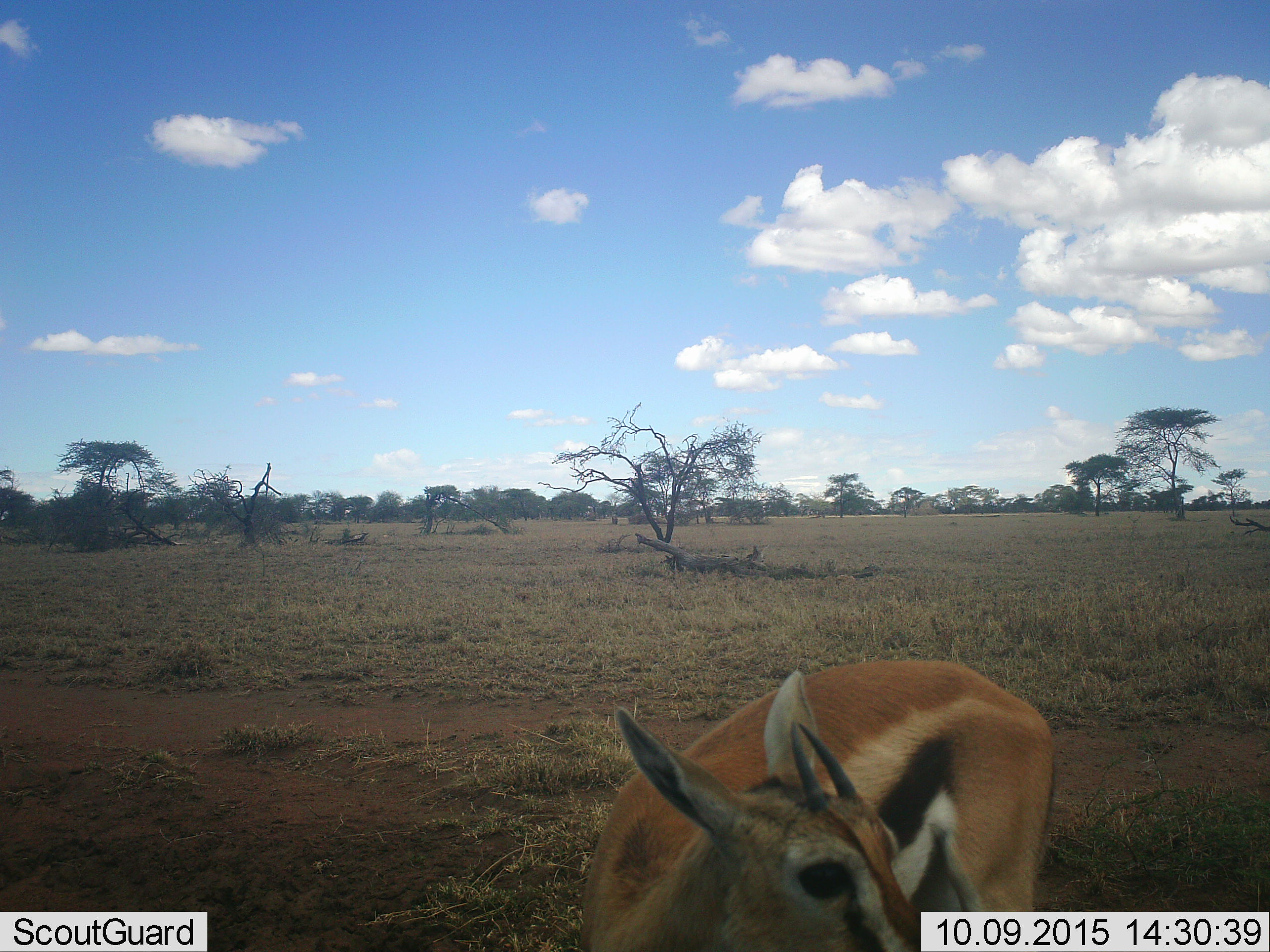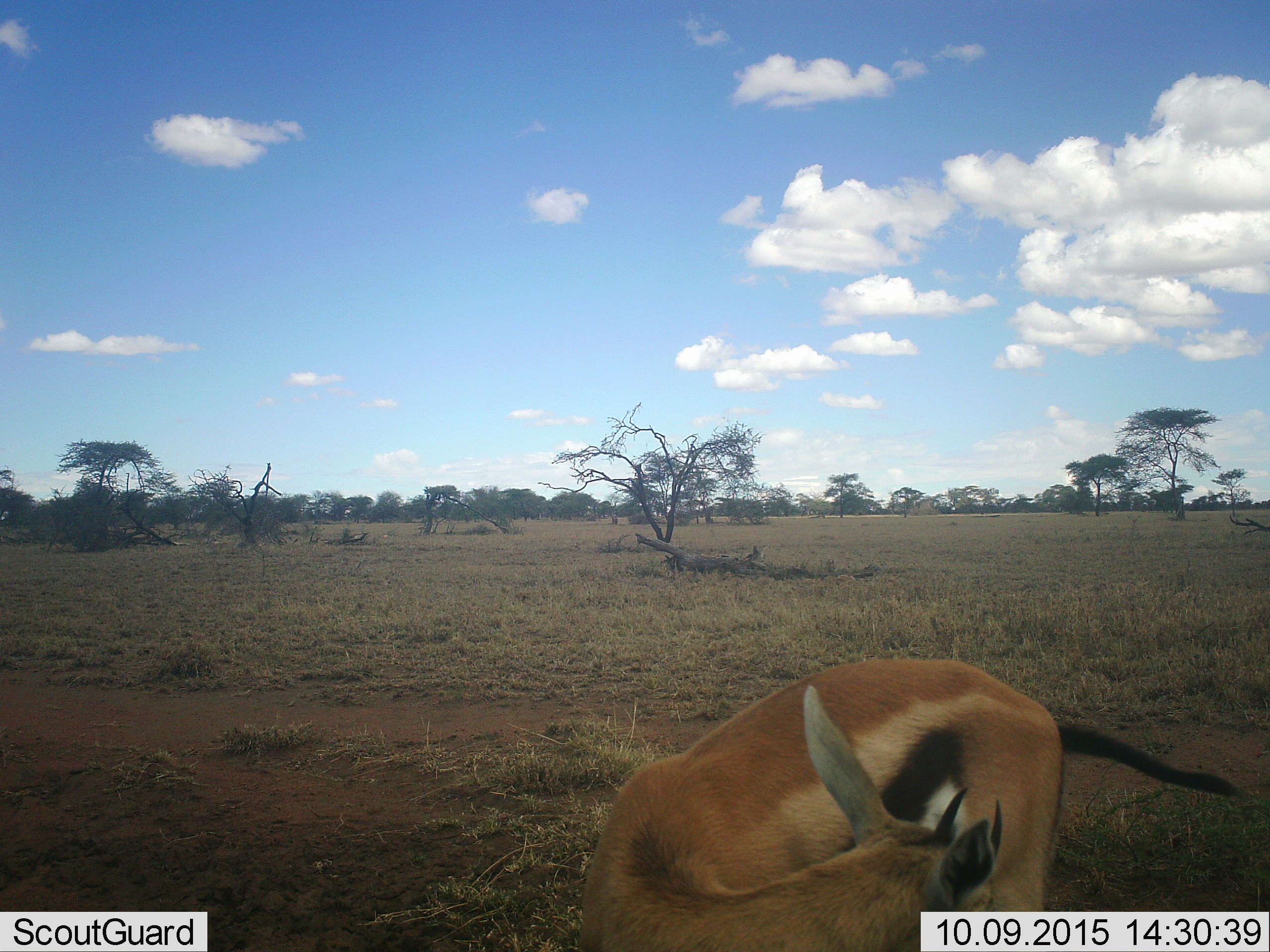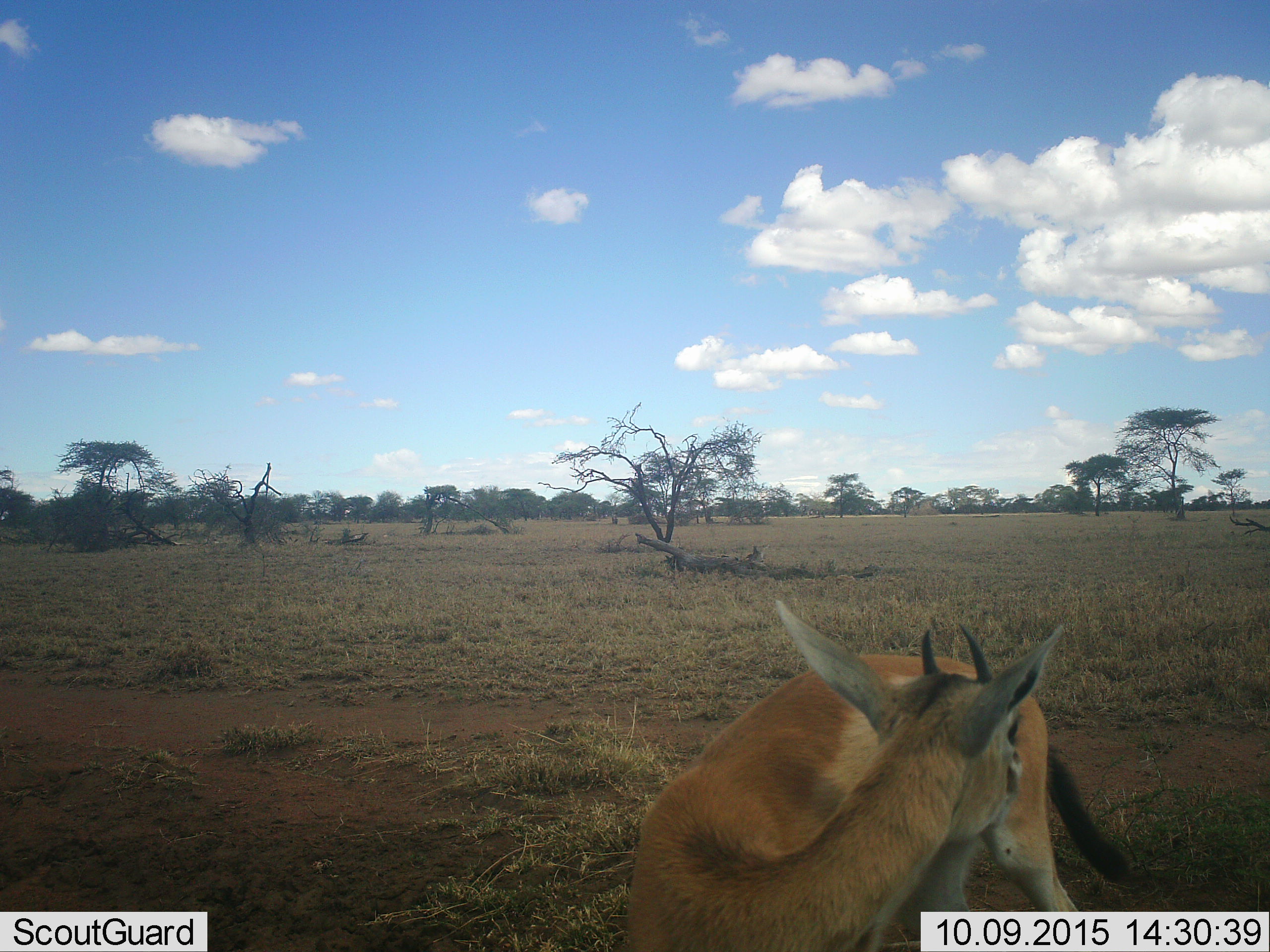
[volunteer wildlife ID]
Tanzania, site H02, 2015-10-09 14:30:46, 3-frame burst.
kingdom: Animalia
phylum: Chordata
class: Mammalia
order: Artiodactyla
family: Bovidae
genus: Eudorcas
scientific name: Eudorcas thomsonii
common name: thomson's gazelle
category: gazellethomsons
Gazellethomsons (thomson's gazelle) (Eudorcas thomsonii), count 1. Behavior (volunteer vote fractions): standing 80%, resting 0%, moving 20%, interacting 0%. Young present (vote fraction): 0%. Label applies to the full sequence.